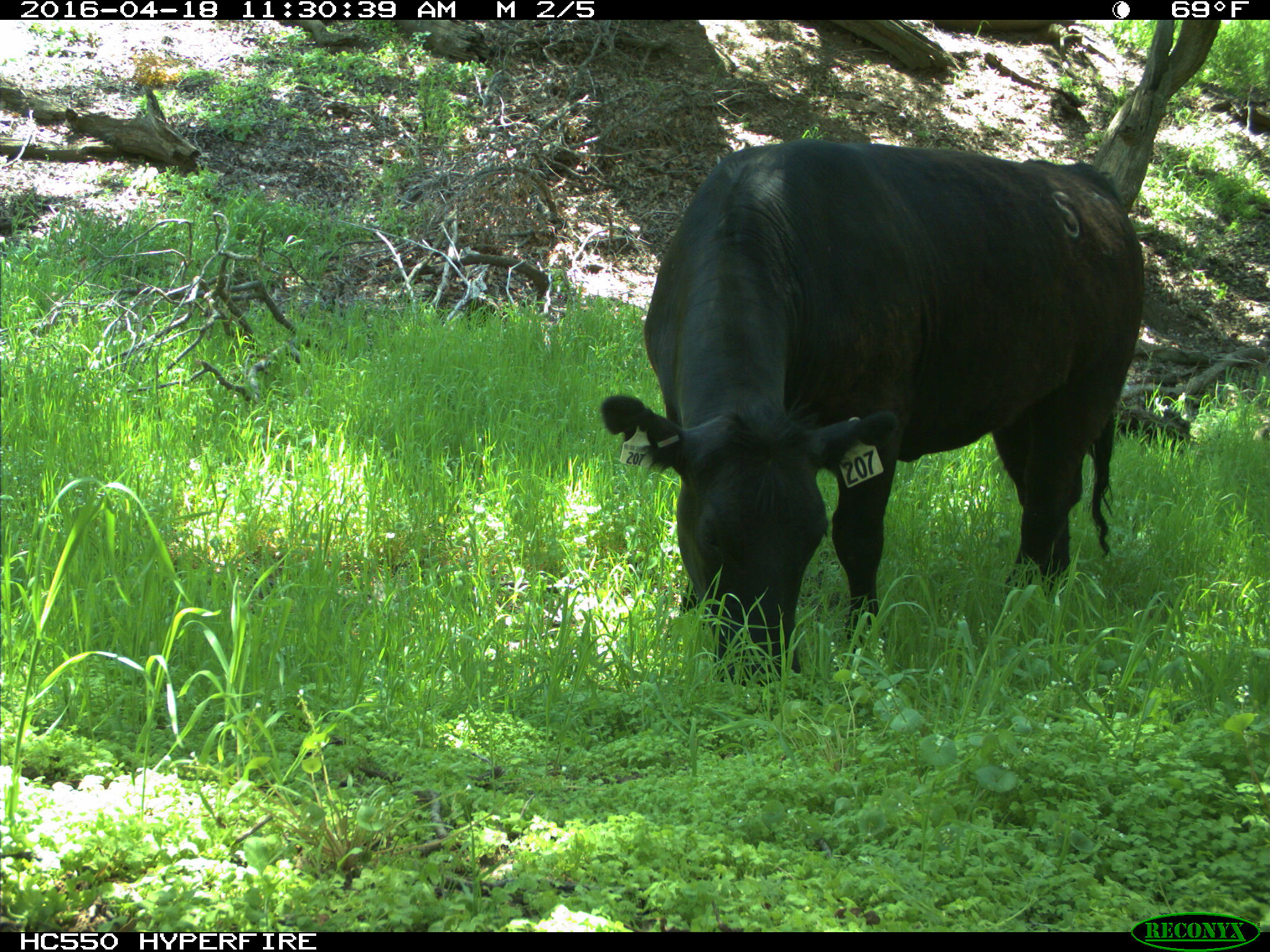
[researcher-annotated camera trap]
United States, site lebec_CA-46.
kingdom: Animalia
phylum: Chordata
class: Mammalia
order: Artiodactyla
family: Bovidae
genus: Bos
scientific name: Bos taurus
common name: domestic cow